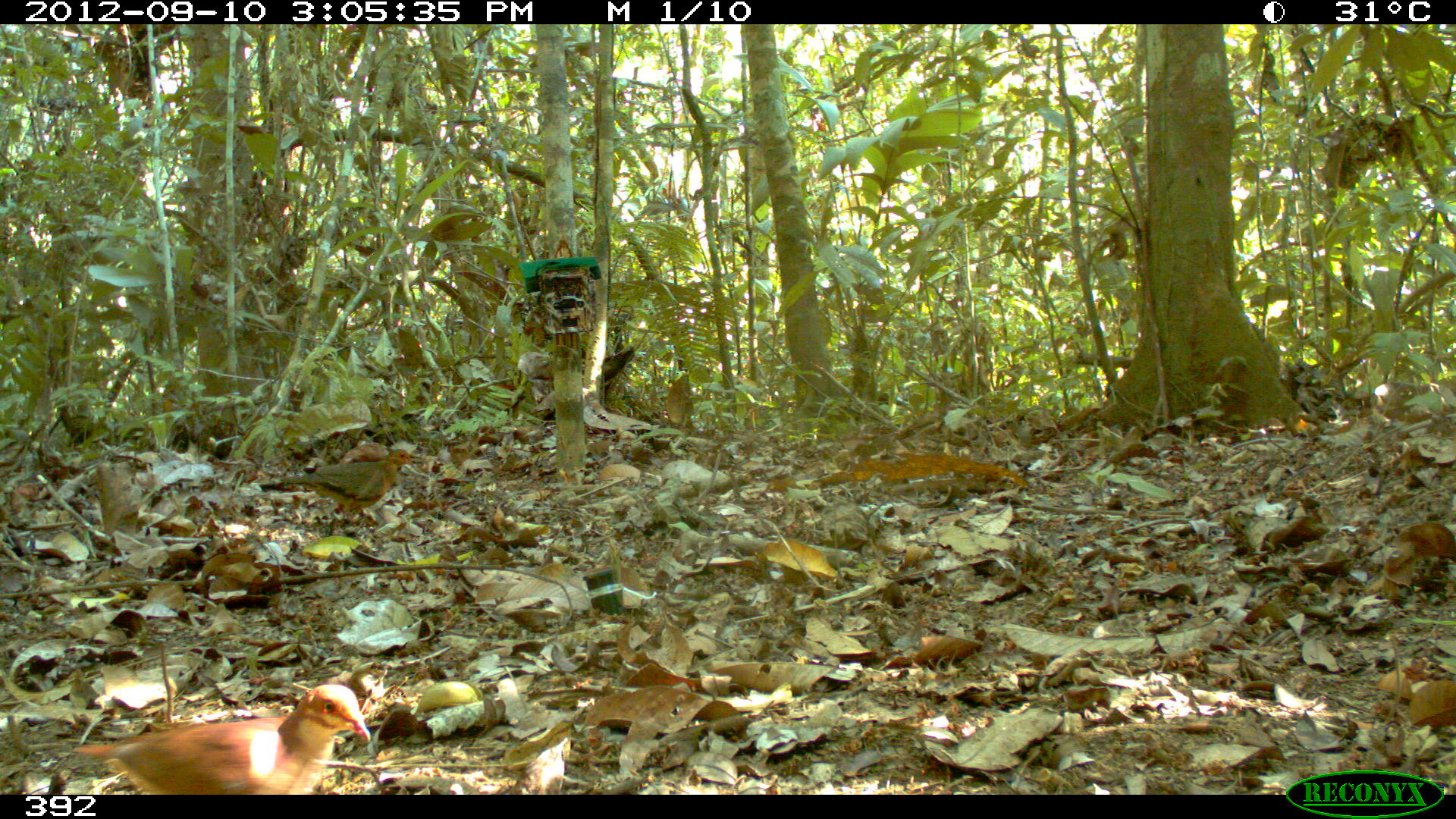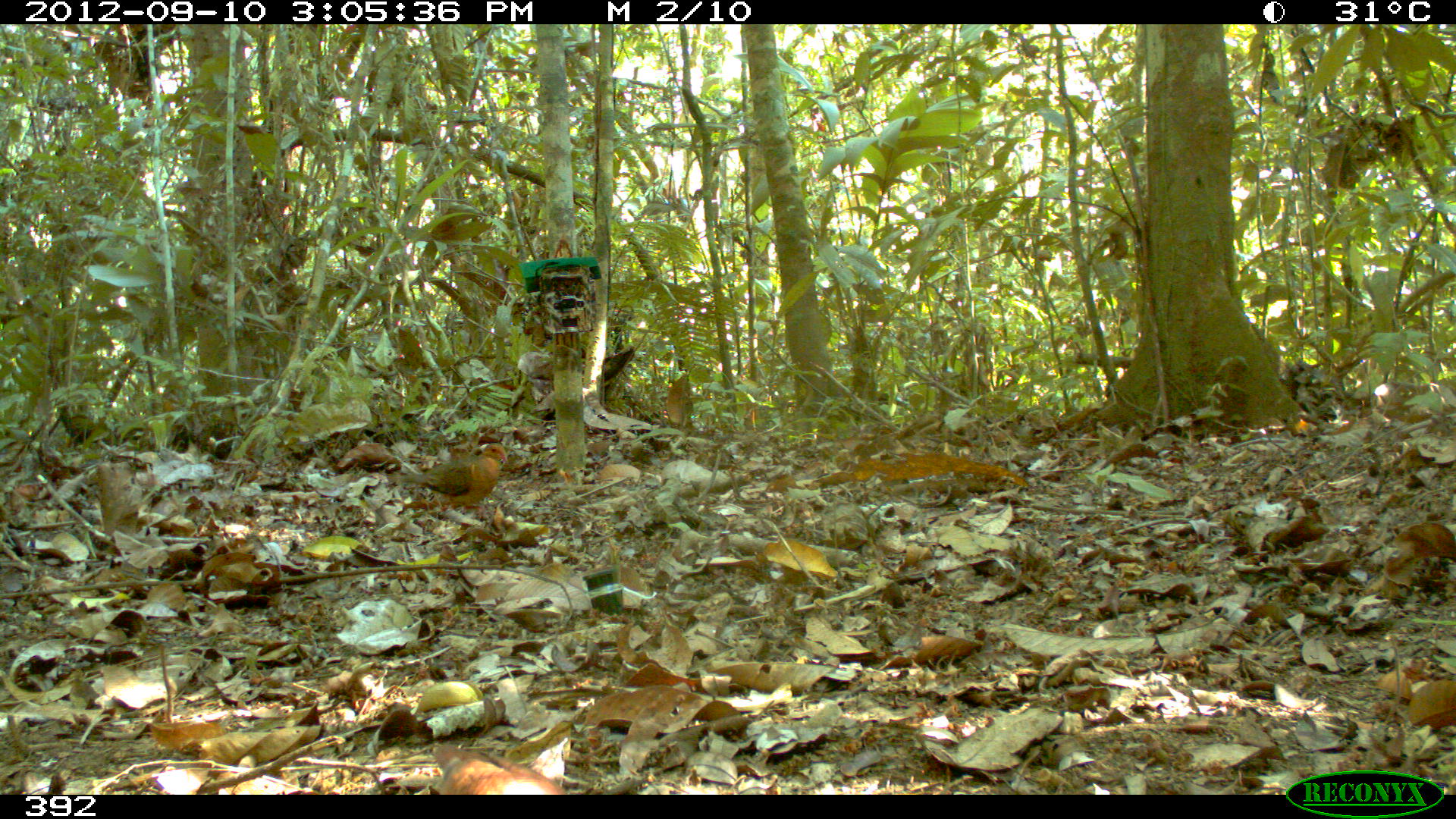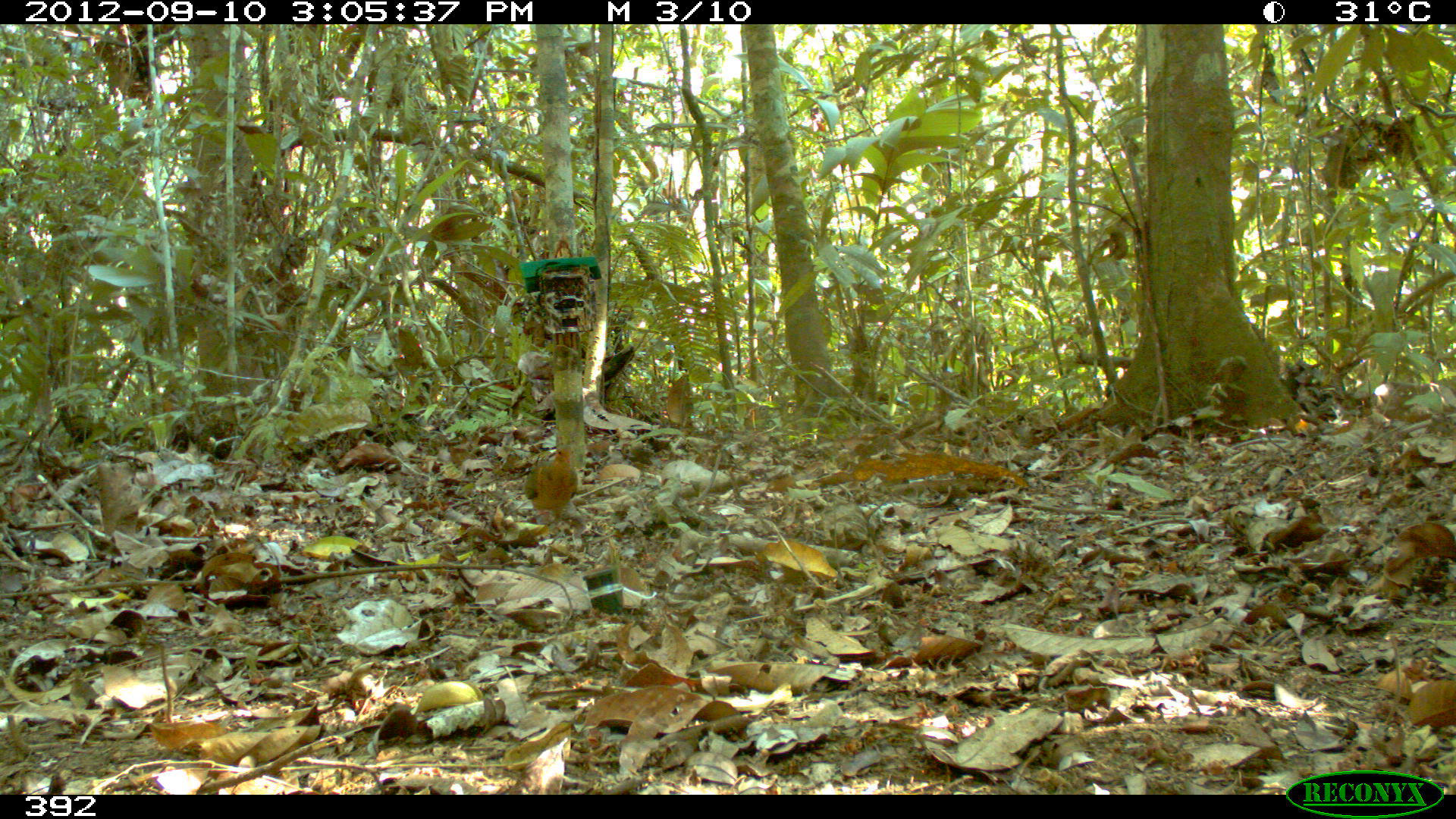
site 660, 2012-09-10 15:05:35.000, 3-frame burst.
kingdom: Animalia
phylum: Chordata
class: Aves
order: Columbiformes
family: Columbidae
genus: Geotrygon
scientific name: Geotrygon montana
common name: ruddy quail-dove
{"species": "Geotrygon montana (ruddy quail-dove)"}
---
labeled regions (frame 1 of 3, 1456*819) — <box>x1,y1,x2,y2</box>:
geotrygon montana: <box>64,683,370,794</box>; <box>279,447,413,524</box>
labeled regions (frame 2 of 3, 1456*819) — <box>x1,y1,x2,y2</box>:
geotrygon montana: <box>390,442,508,513</box>; <box>433,742,568,793</box>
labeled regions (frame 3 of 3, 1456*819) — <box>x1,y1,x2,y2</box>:
geotrygon montana: <box>522,442,578,527</box>